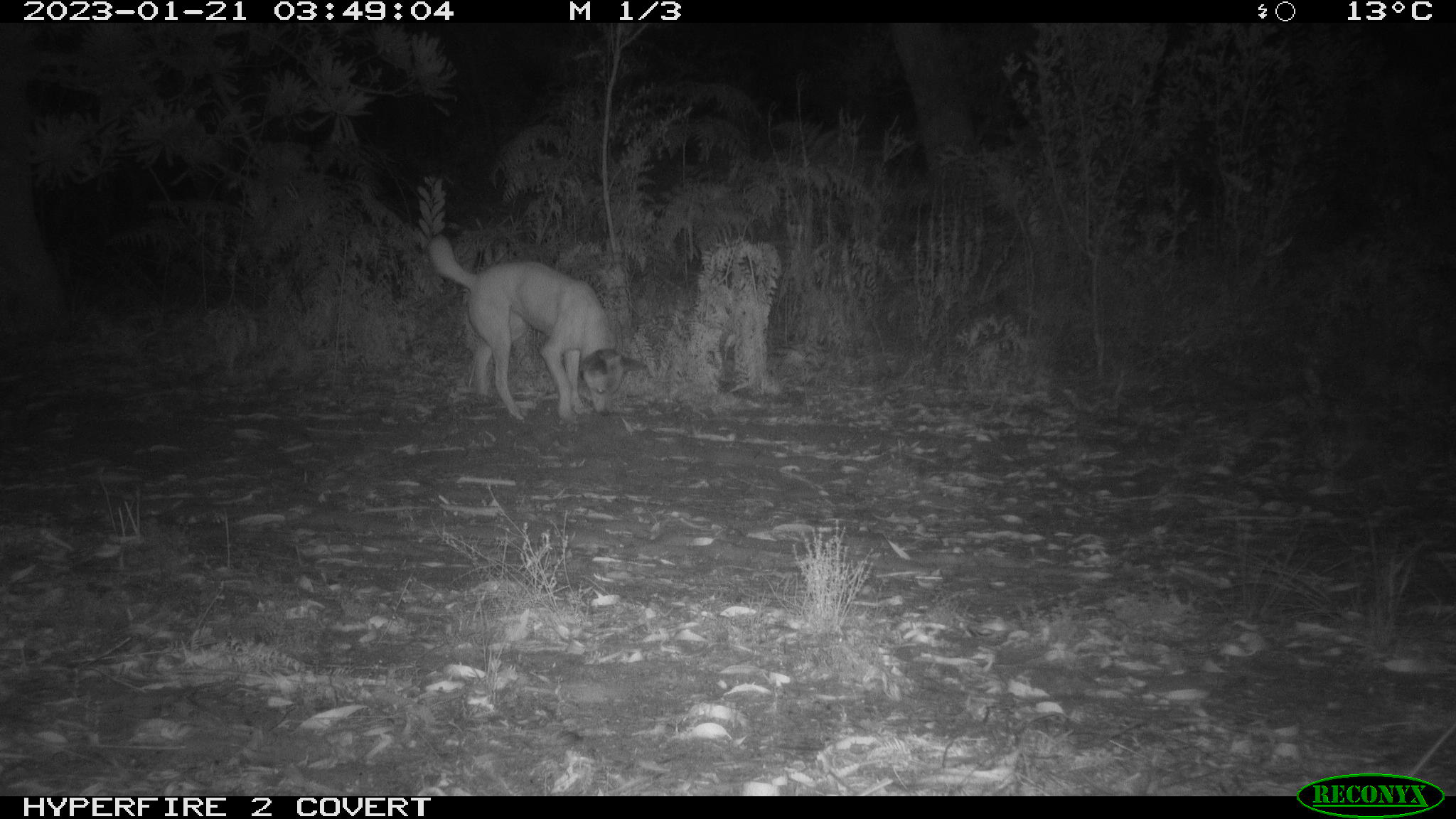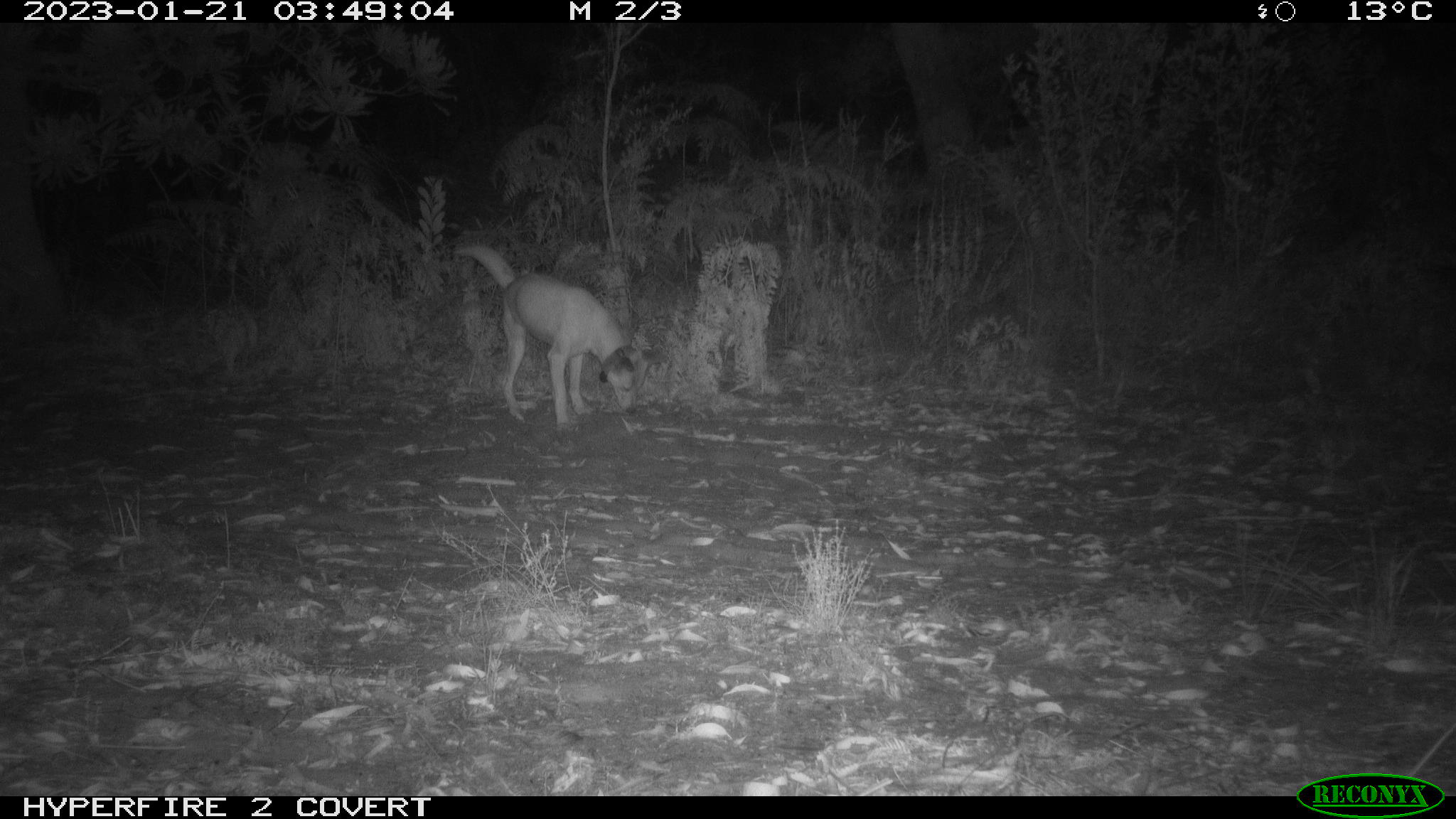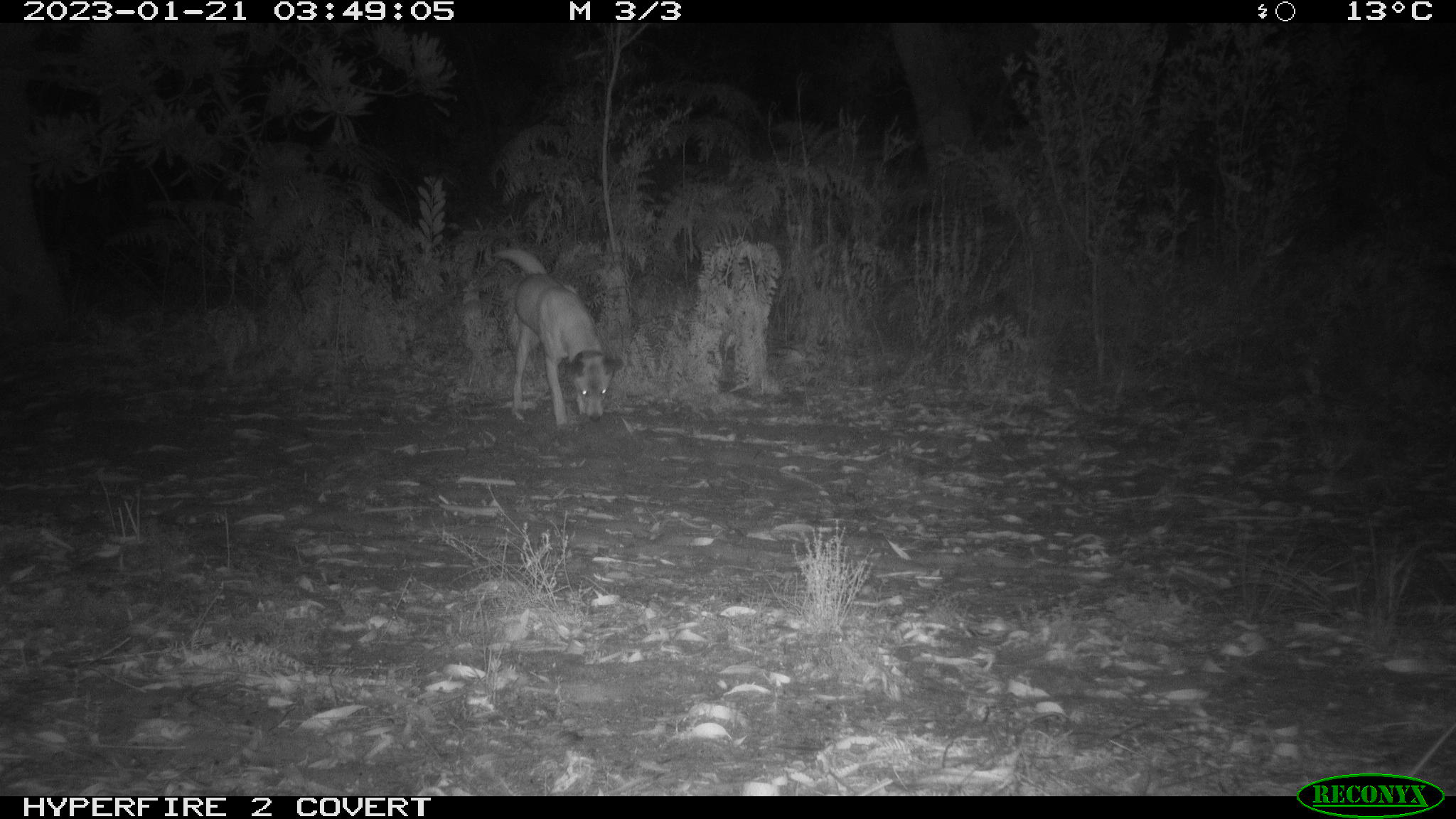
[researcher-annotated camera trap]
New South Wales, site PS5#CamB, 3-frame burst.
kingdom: Animalia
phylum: Chordata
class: Mammalia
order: Carnivora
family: Canidae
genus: Canis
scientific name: Canis familiaris dingo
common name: dingo